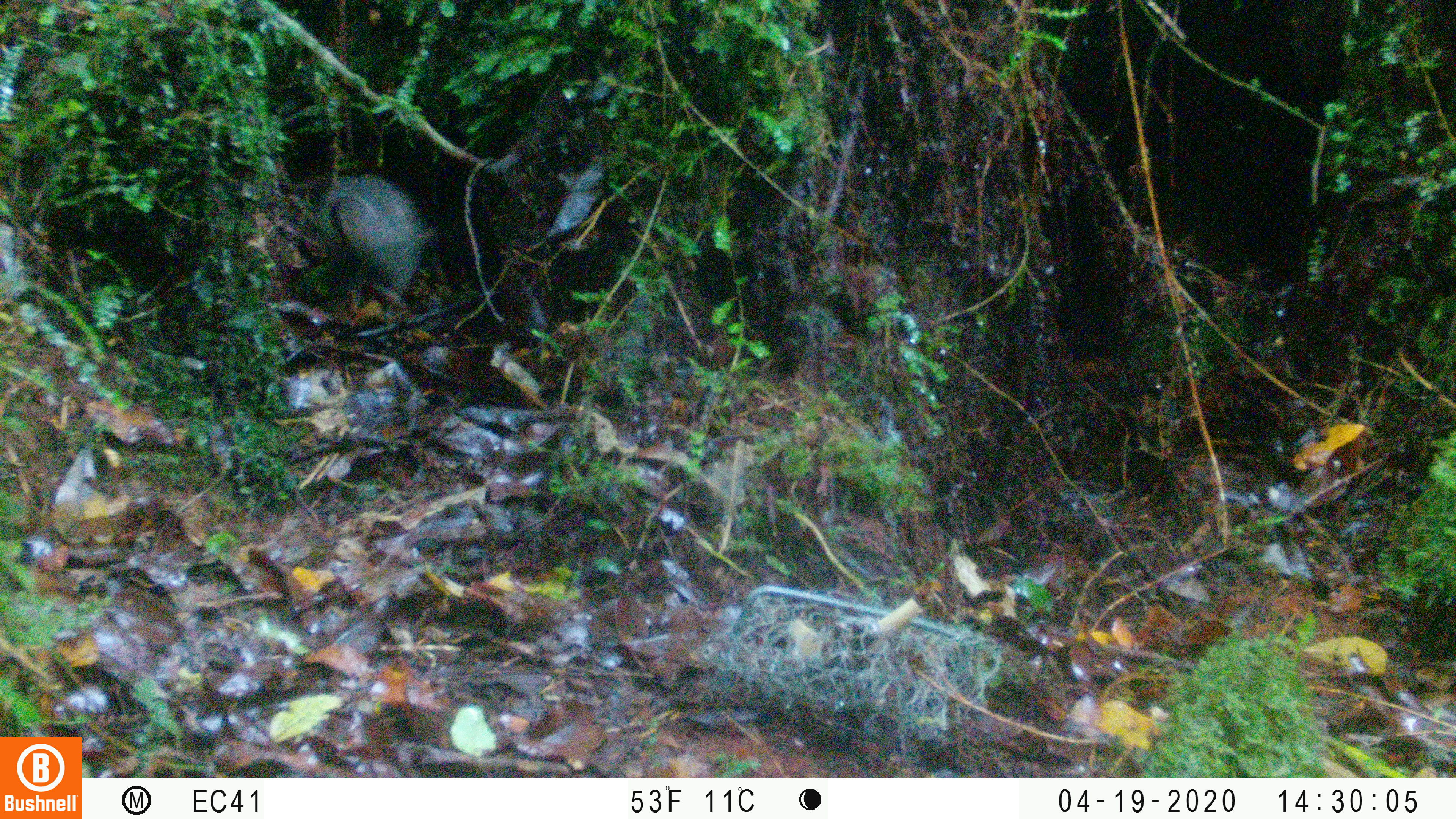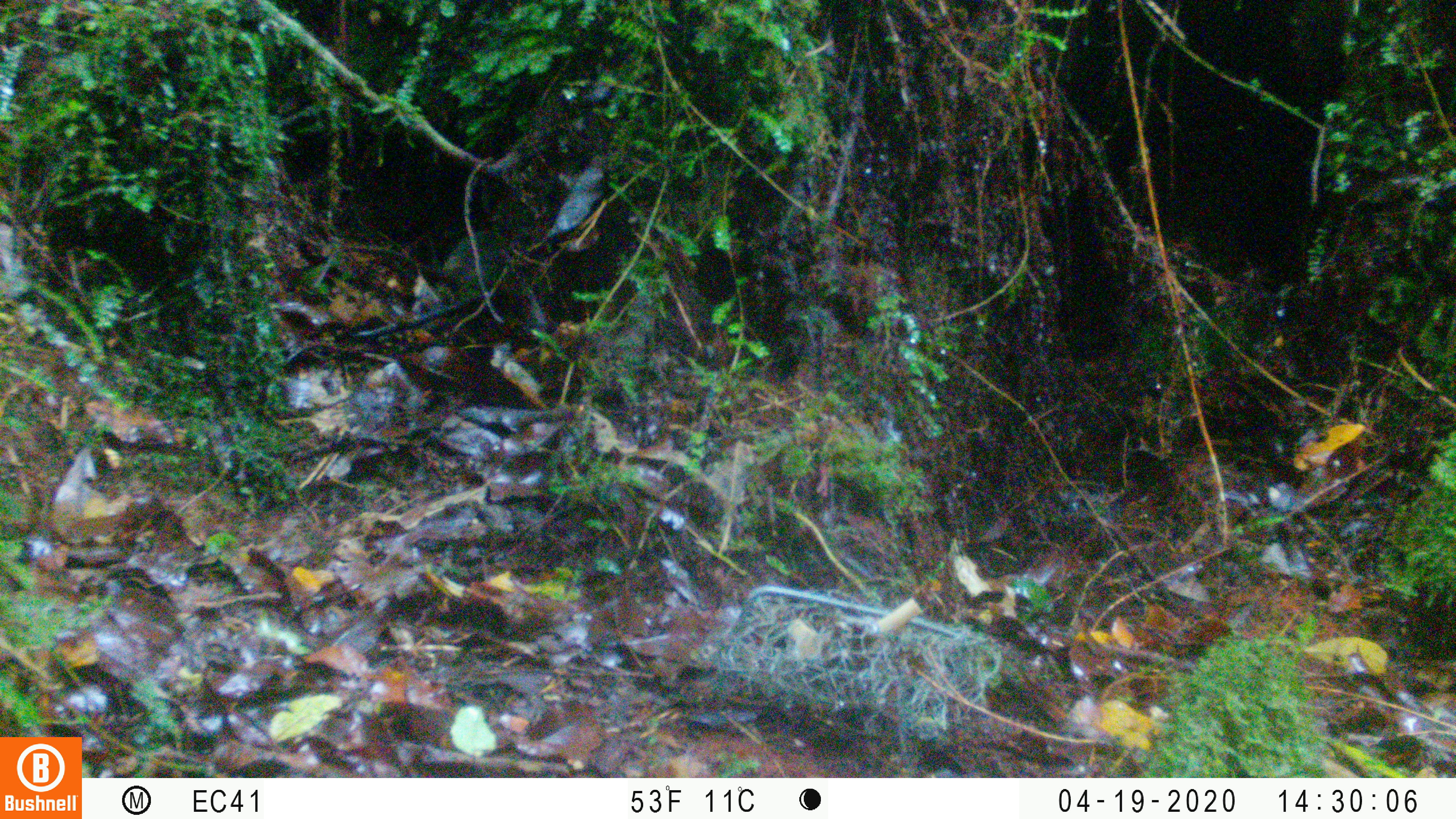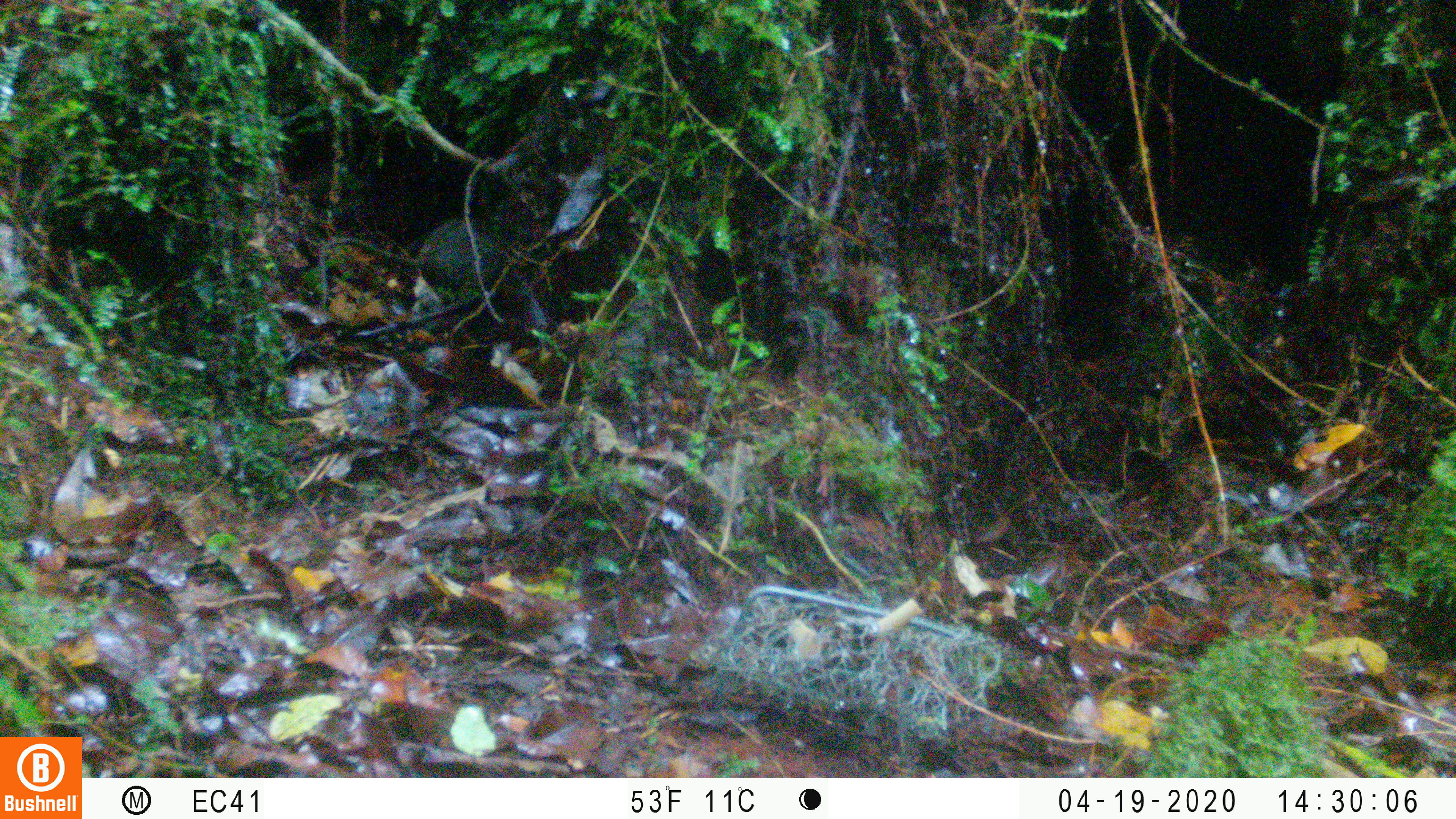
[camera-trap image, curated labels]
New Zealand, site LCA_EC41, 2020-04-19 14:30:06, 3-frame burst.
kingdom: Animalia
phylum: Chordata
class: Mammalia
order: Rodentia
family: Muridae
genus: Rattus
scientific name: Rattus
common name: rat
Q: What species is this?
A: Rat (Rattus).